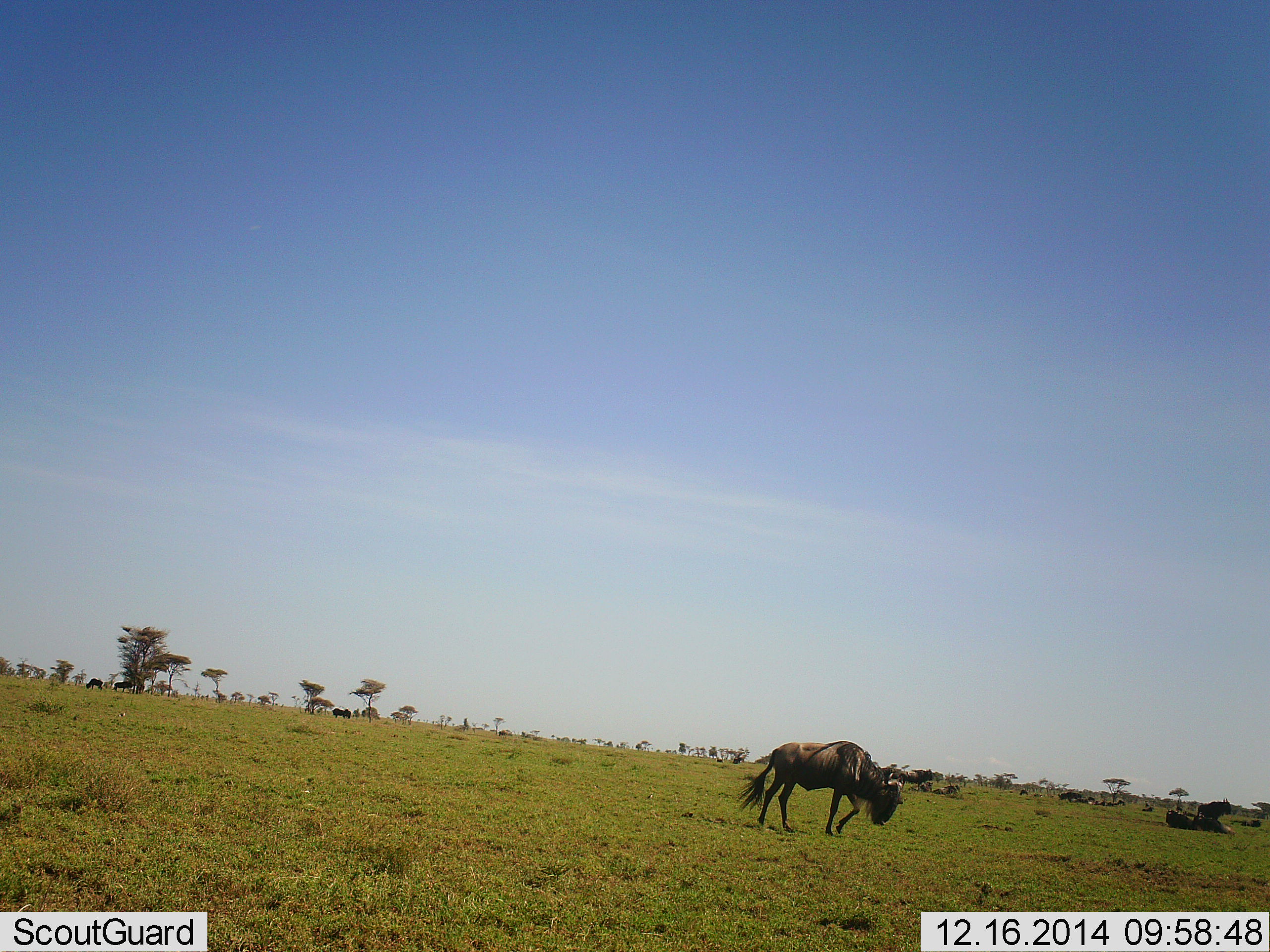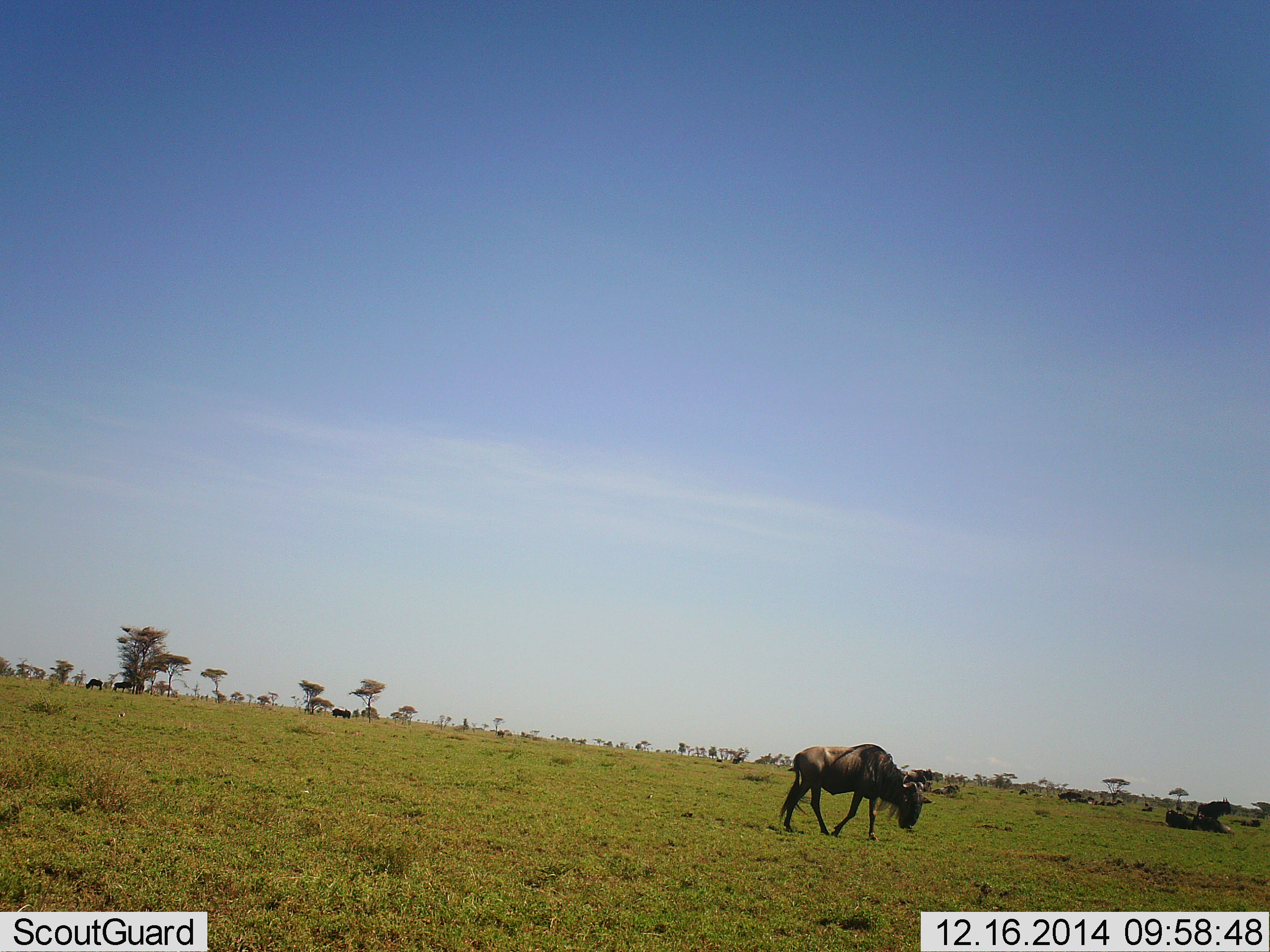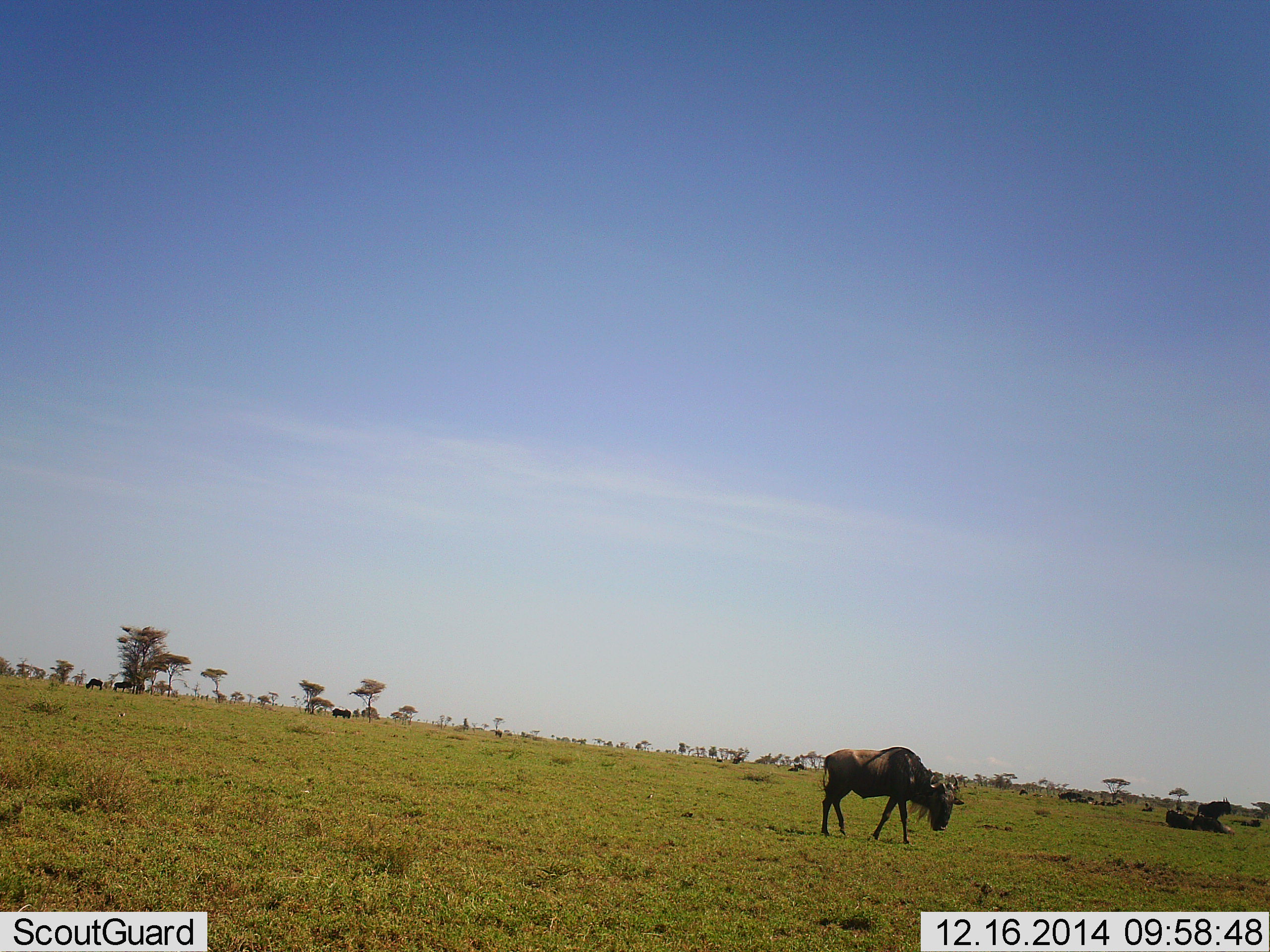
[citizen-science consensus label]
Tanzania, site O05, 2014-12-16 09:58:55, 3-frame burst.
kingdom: Animalia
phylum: Chordata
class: Mammalia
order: Artiodactyla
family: Bovidae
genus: Connochaetes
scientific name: Connochaetes taurinus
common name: blue wildebeest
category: wildebeest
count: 5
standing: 50%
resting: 40%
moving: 100%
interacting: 0%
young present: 0%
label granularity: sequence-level